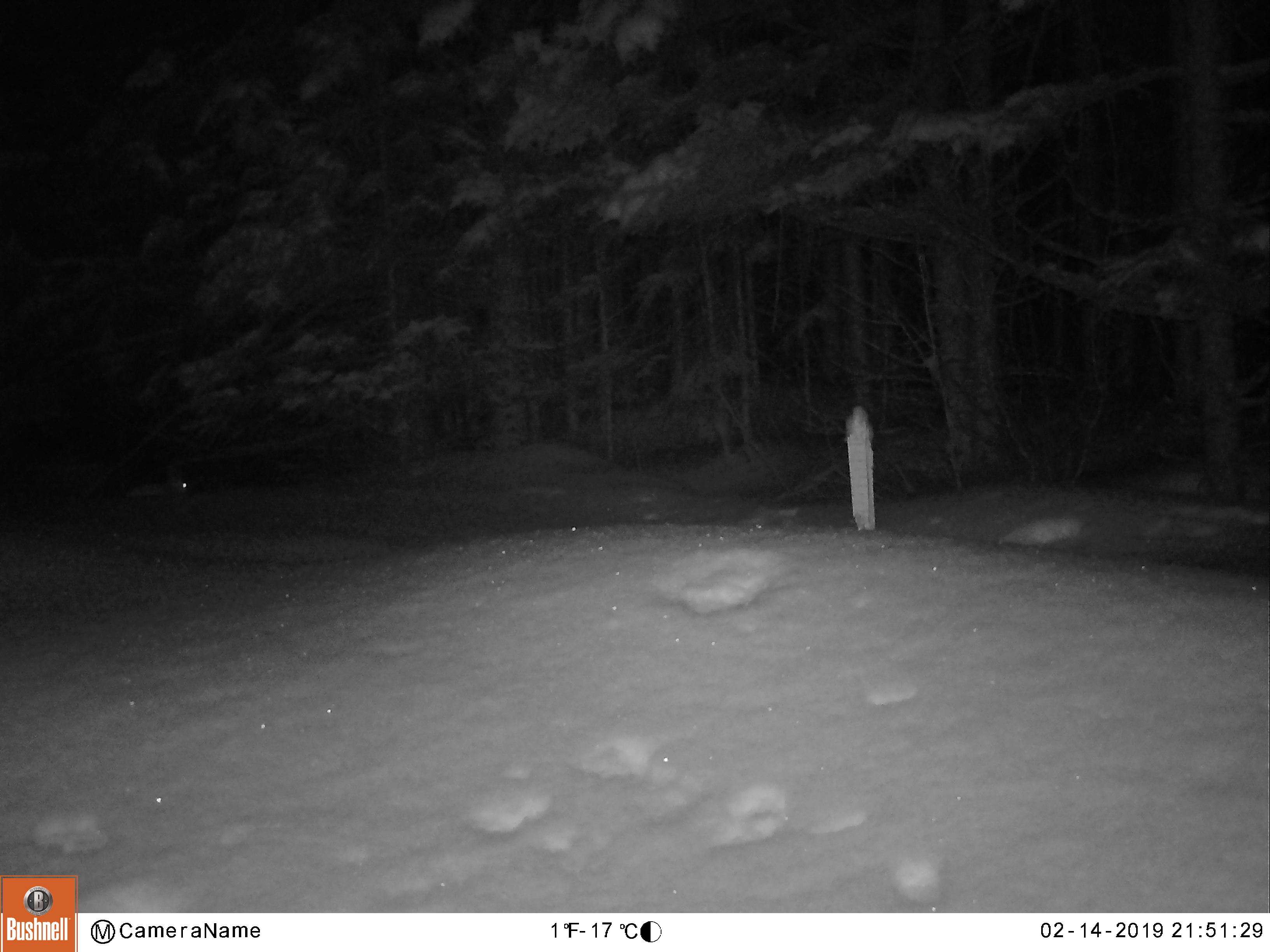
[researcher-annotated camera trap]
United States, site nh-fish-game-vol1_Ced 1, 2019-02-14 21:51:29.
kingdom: Animalia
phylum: Chordata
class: Mammalia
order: Lagomorpha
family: Leporidae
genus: Lepus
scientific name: Lepus americanus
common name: snowshoe hare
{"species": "snowshoe hare (Lepus americanus)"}